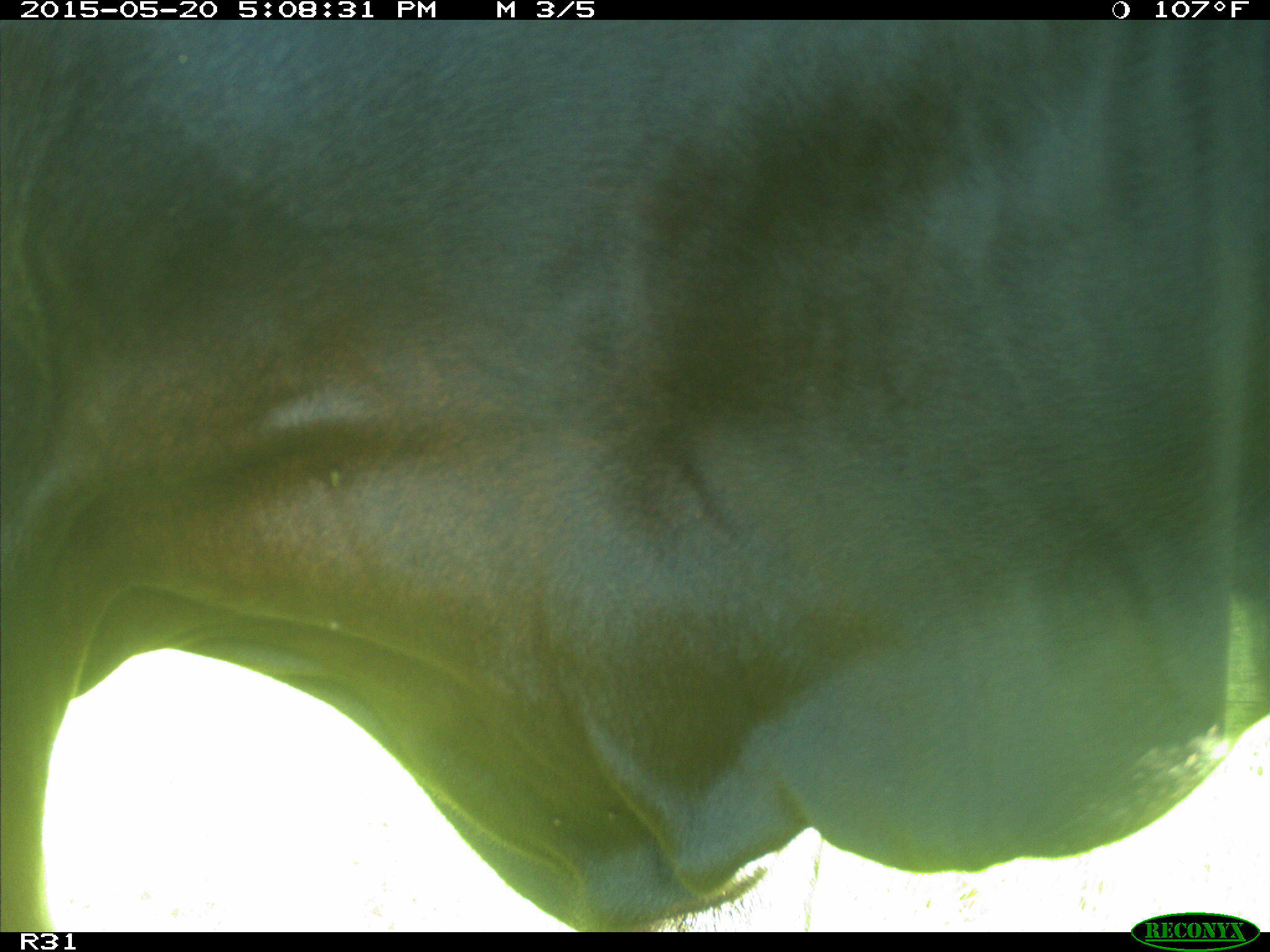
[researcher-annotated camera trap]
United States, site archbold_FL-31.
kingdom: Animalia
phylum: Chordata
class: Mammalia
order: Artiodactyla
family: Bovidae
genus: Bos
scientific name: Bos taurus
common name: domestic cow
Bos taurus (domestic cow).